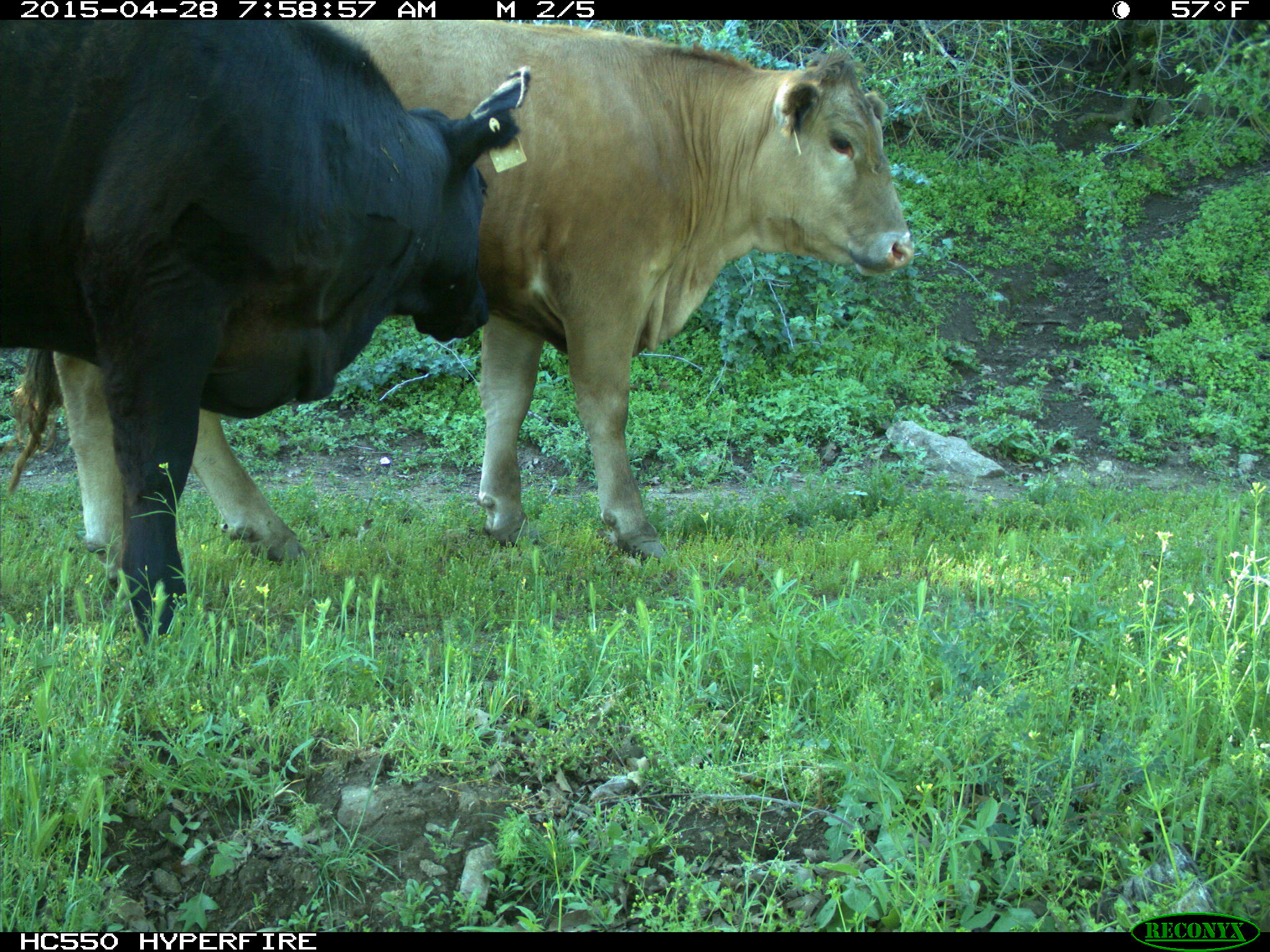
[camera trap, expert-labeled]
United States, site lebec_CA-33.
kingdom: Animalia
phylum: Chordata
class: Mammalia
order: Artiodactyla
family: Bovidae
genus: Bos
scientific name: Bos taurus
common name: domestic cow